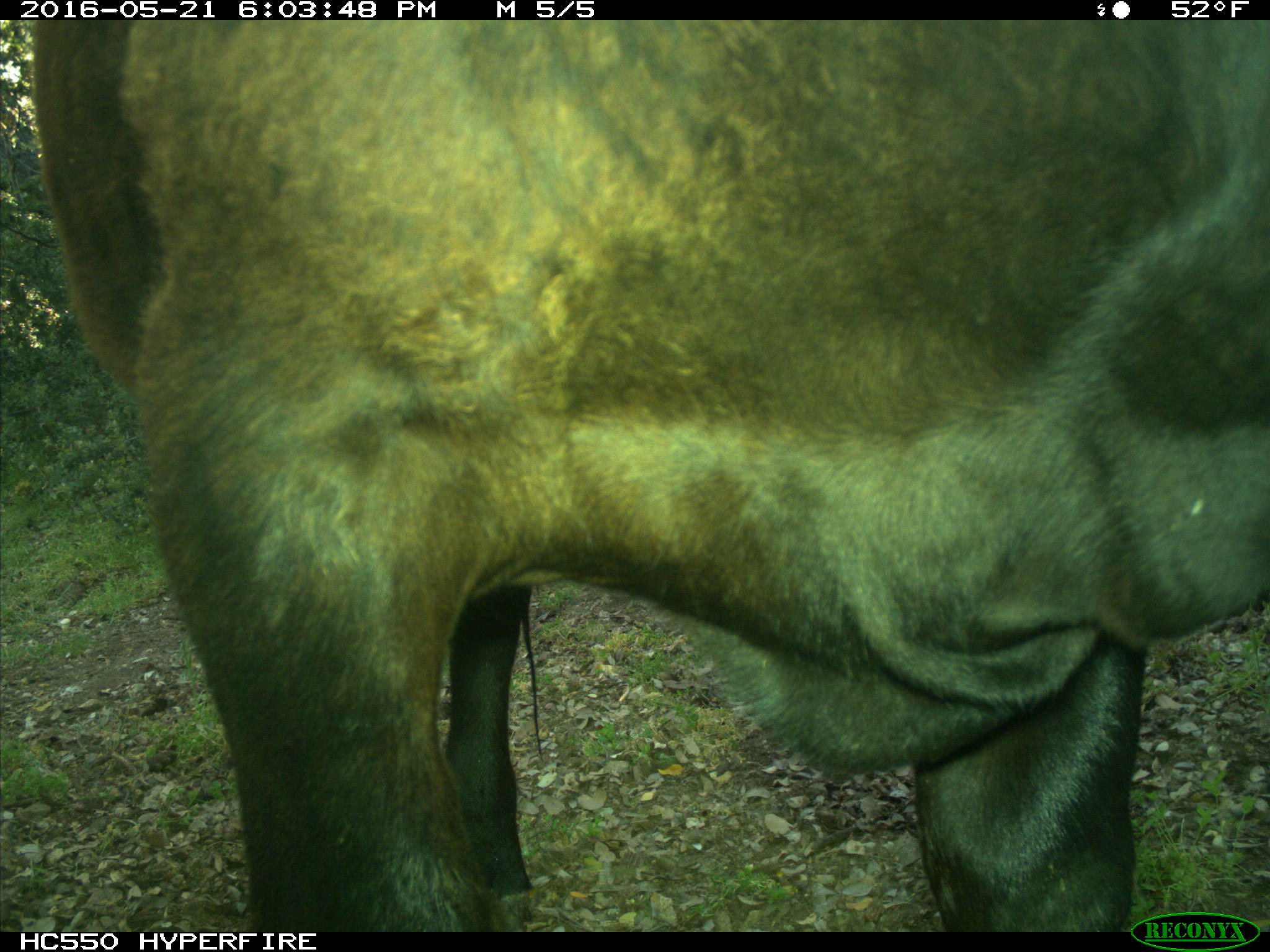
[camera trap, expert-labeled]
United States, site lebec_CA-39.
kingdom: Animalia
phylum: Chordata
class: Mammalia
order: Artiodactyla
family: Bovidae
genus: Bos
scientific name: Bos taurus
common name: domestic cow